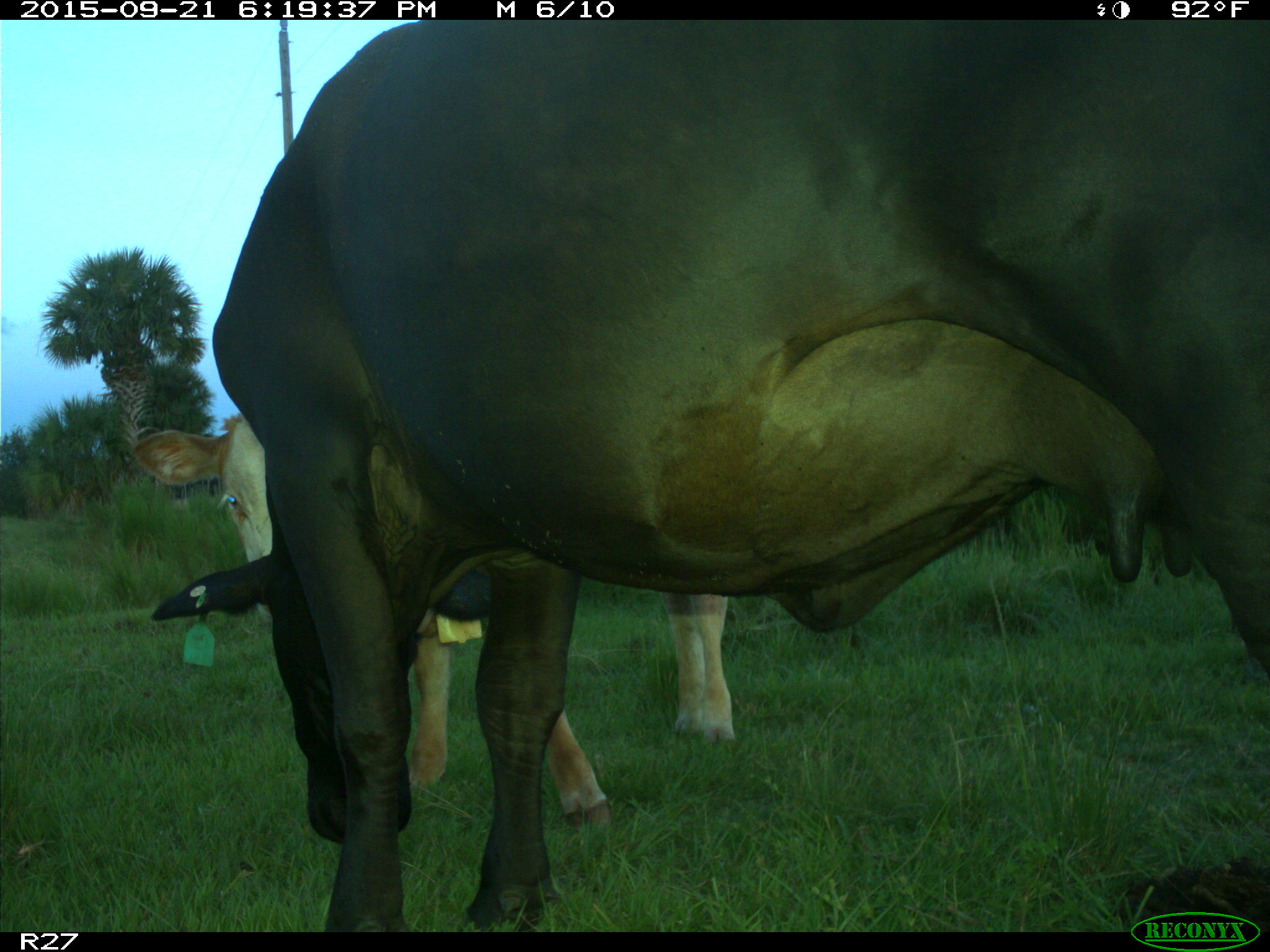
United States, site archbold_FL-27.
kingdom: Animalia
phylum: Chordata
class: Mammalia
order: Artiodactyla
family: Bovidae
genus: Bos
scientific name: Bos taurus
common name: domestic cow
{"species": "Bos taurus (domestic cow)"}